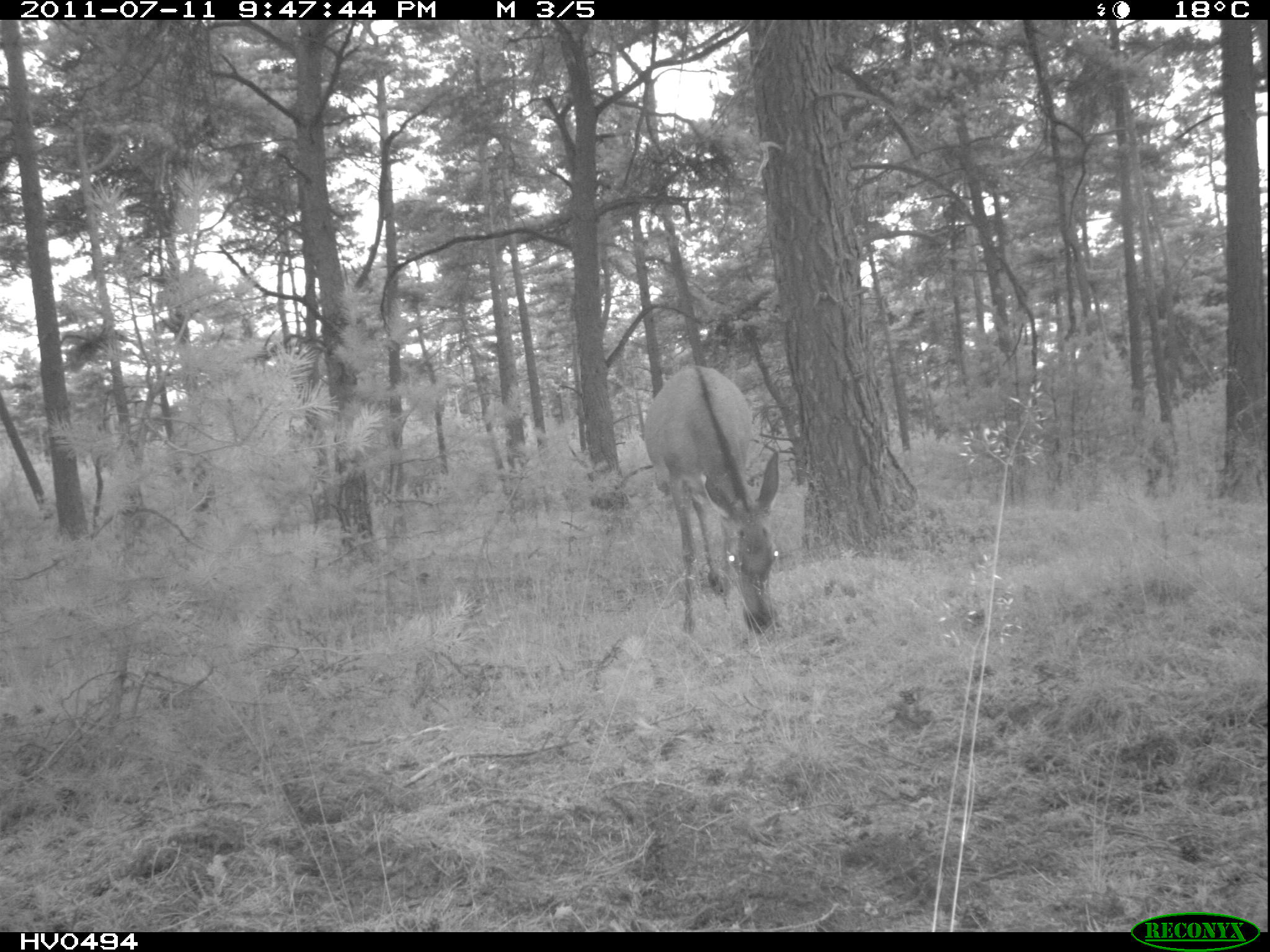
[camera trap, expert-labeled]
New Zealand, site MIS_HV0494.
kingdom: Animalia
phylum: Chordata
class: Mammalia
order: Artiodactyla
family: Cervidae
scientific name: Cervidae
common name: deer